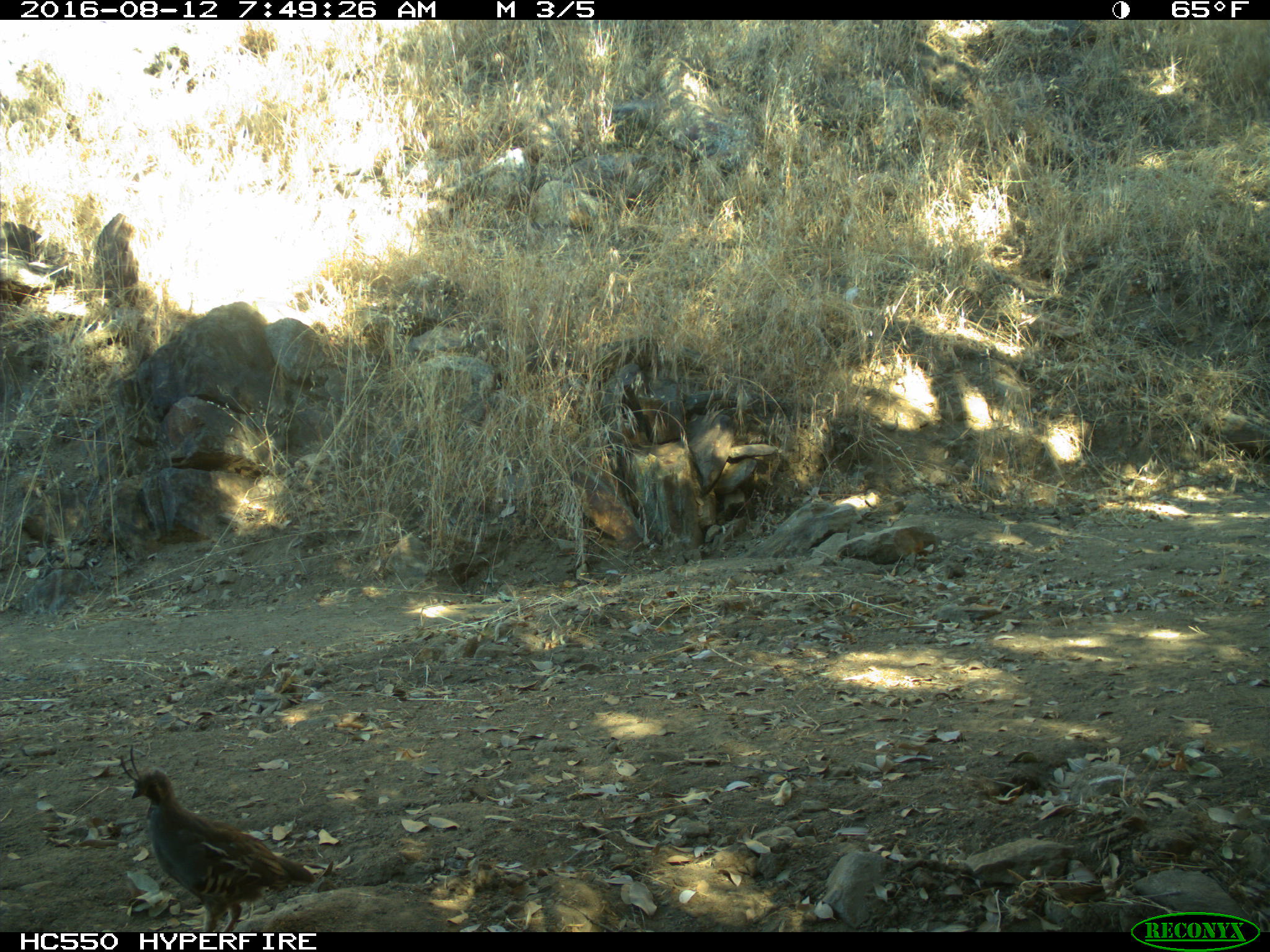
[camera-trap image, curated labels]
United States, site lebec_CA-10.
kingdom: Animalia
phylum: Chordata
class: Aves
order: Galliformes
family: Odontophoridae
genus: Callipepla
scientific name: Callipepla californica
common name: california quail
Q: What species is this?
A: Callipepla californica (california quail).